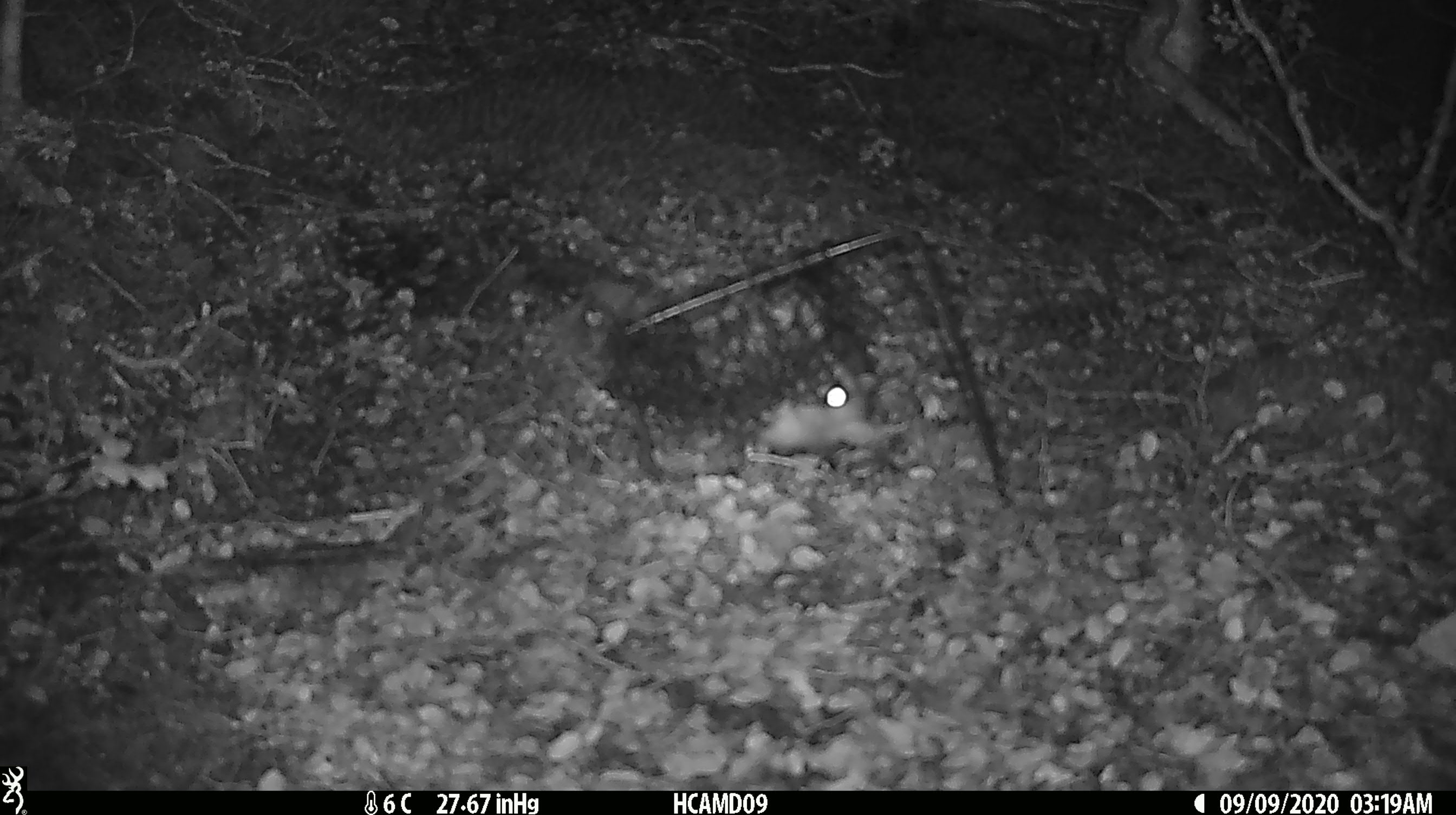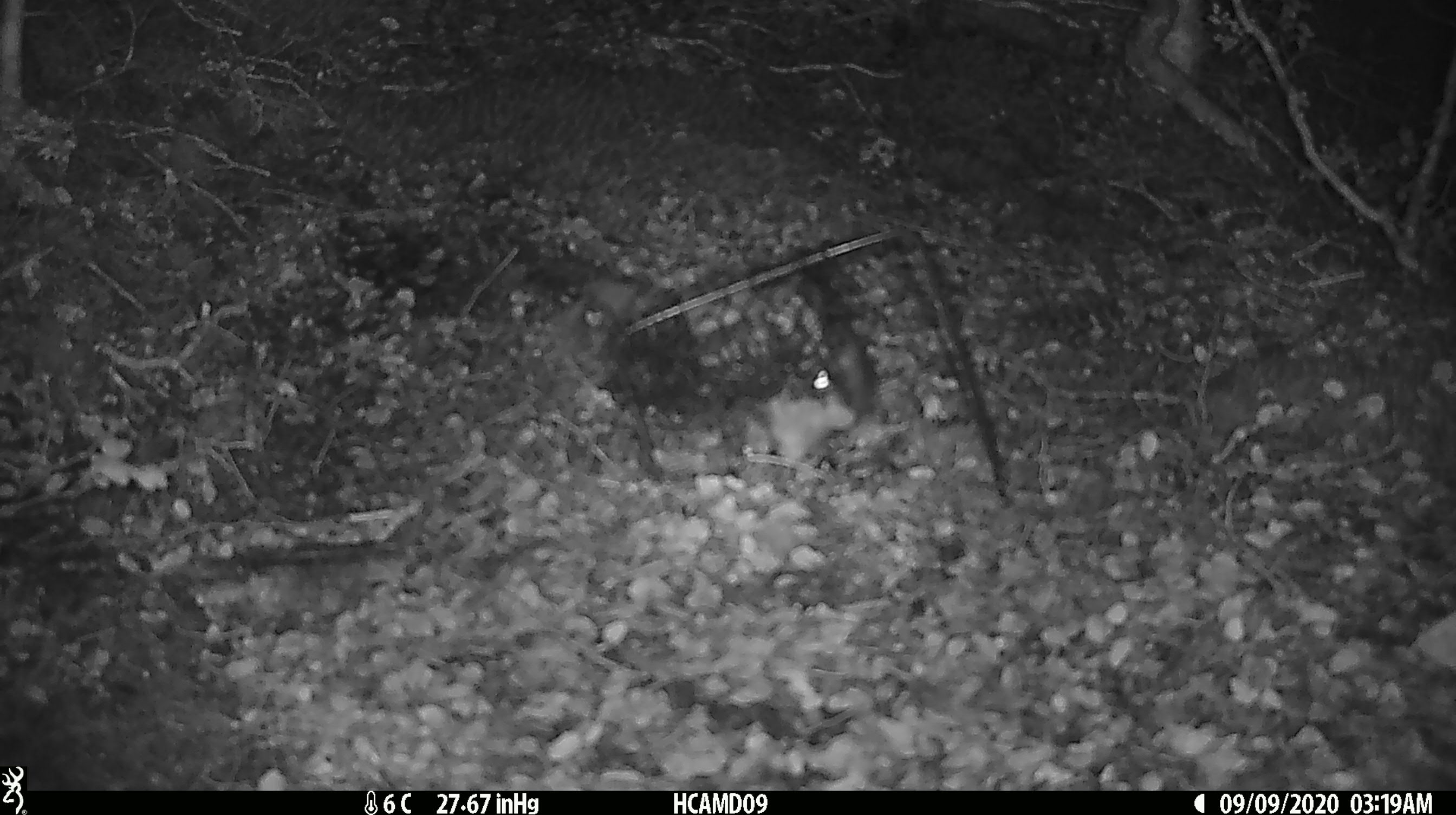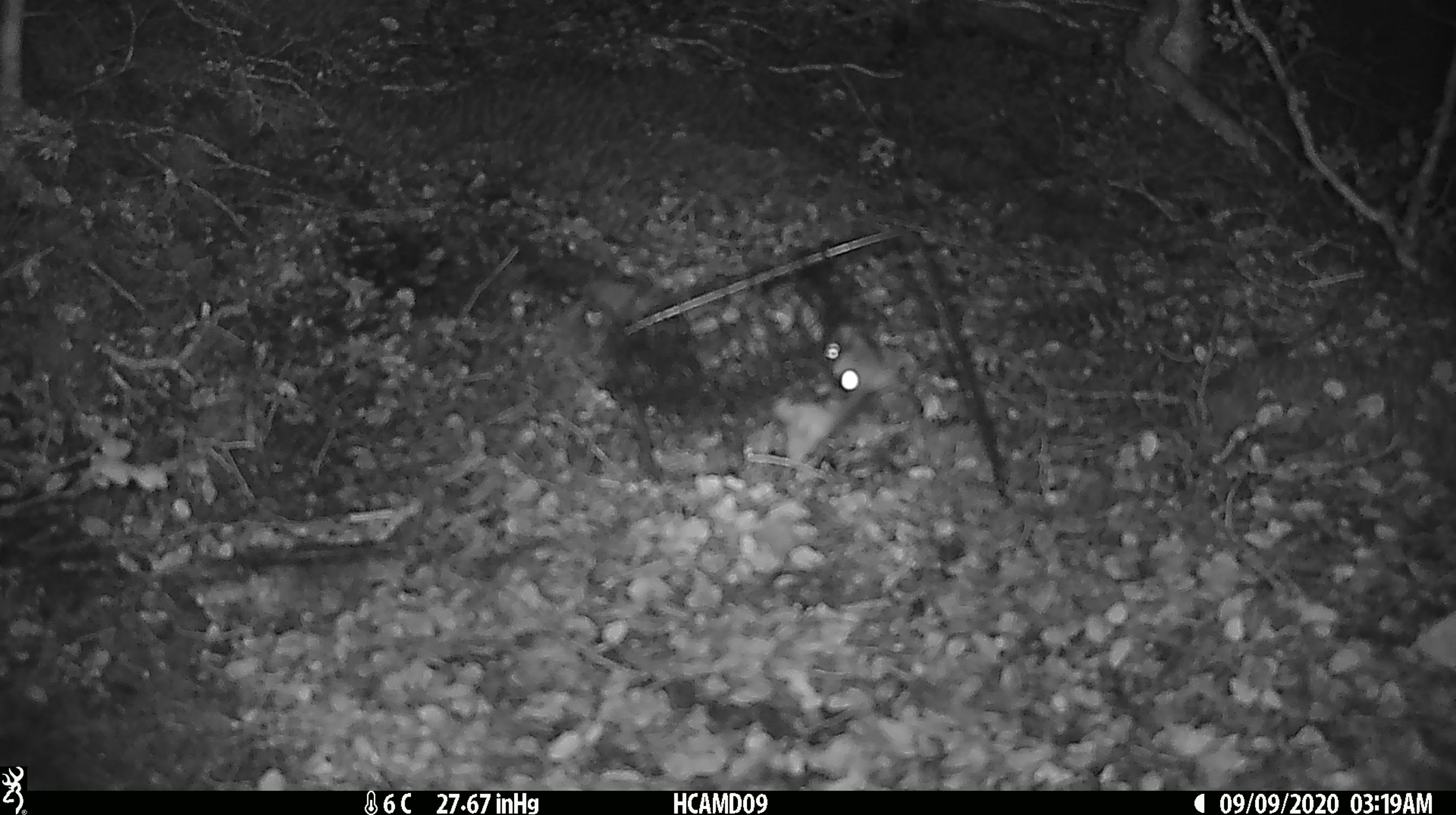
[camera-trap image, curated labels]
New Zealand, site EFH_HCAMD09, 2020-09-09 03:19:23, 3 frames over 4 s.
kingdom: Animalia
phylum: Chordata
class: Mammalia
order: Rodentia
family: Muridae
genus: Rattus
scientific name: Rattus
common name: rat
Rat (Rattus).